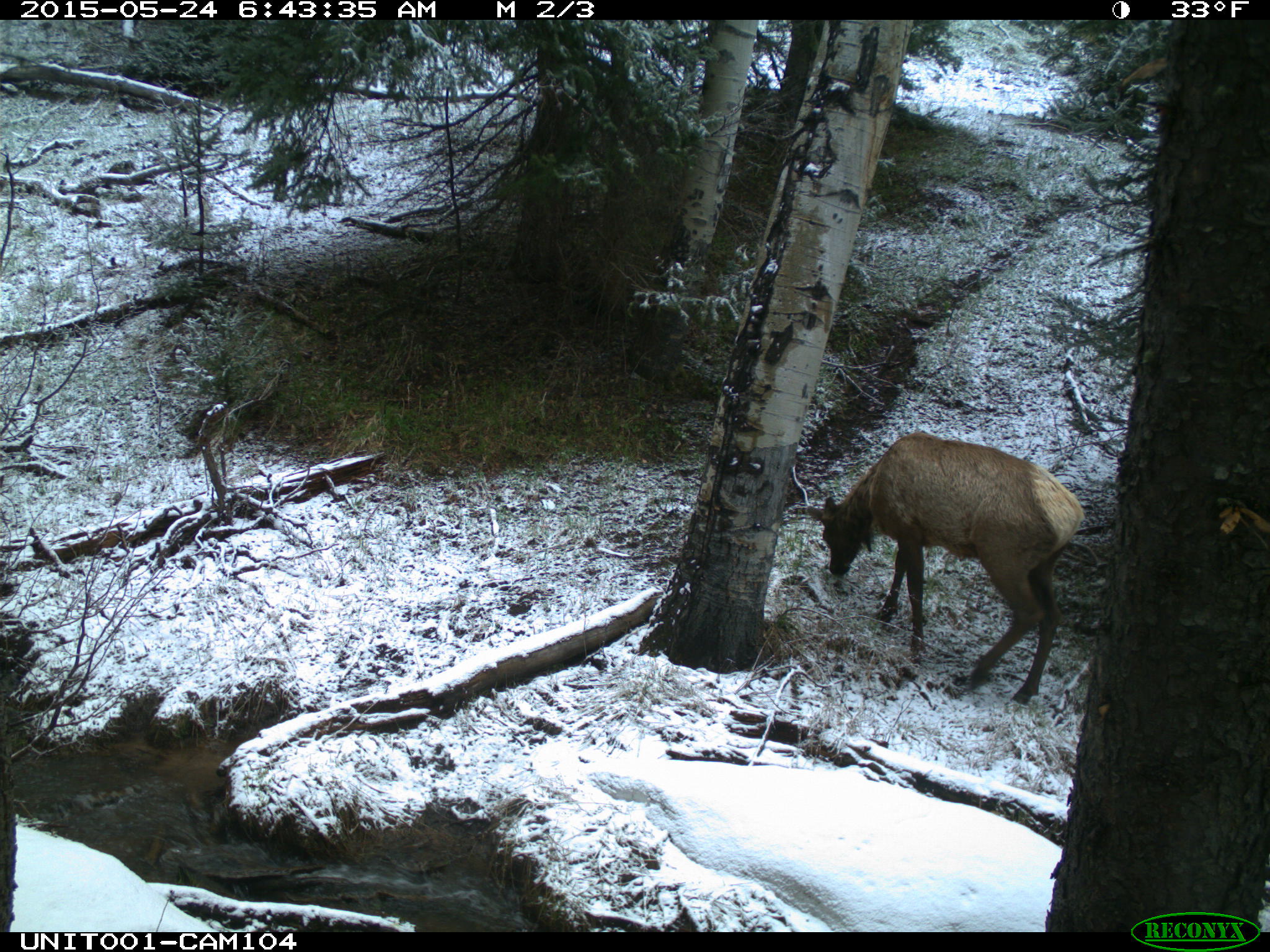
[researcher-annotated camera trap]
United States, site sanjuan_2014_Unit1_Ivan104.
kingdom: Animalia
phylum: Chordata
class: Mammalia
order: Artiodactyla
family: Cervidae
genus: Cervus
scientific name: Cervus elaphus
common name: red deer